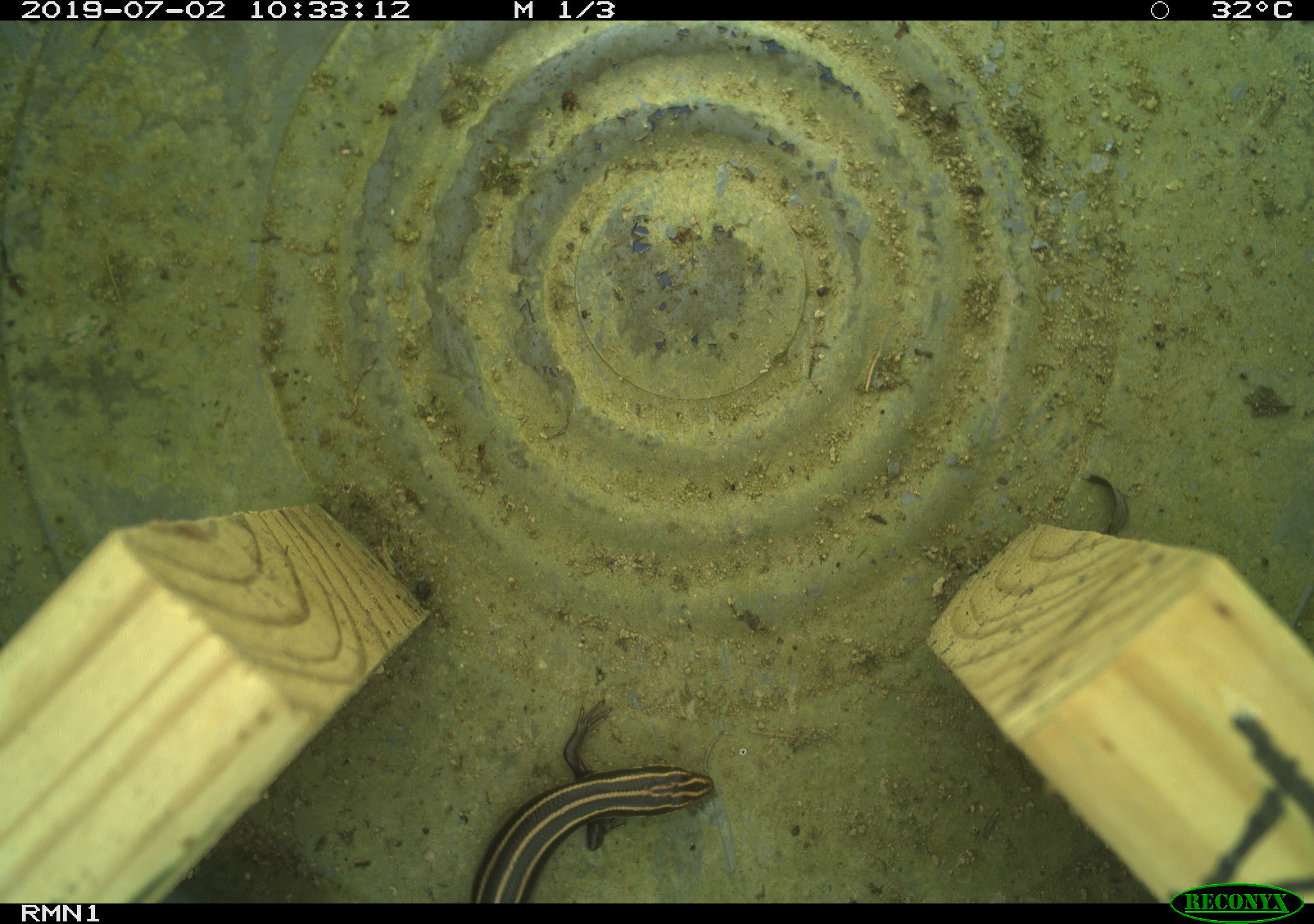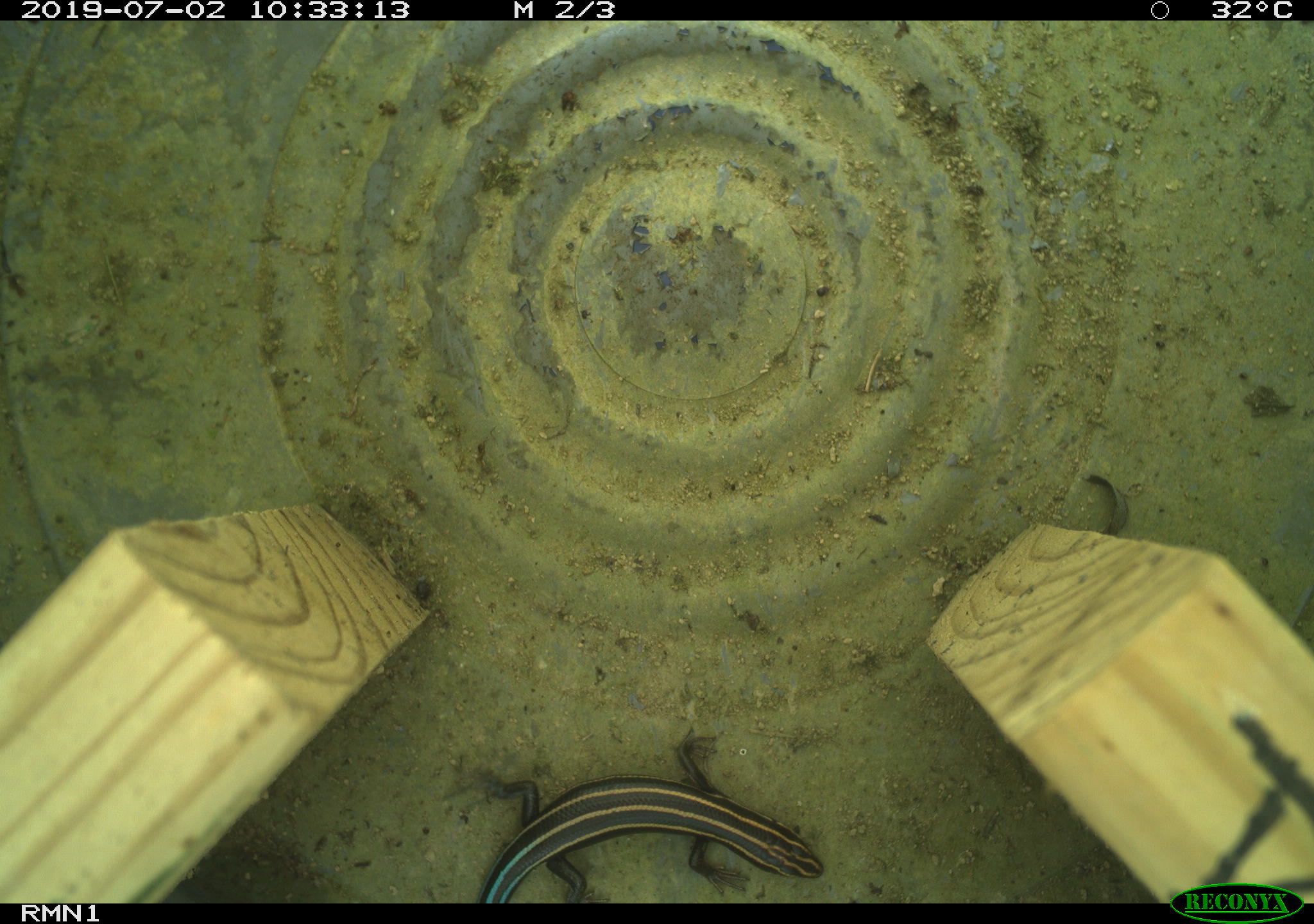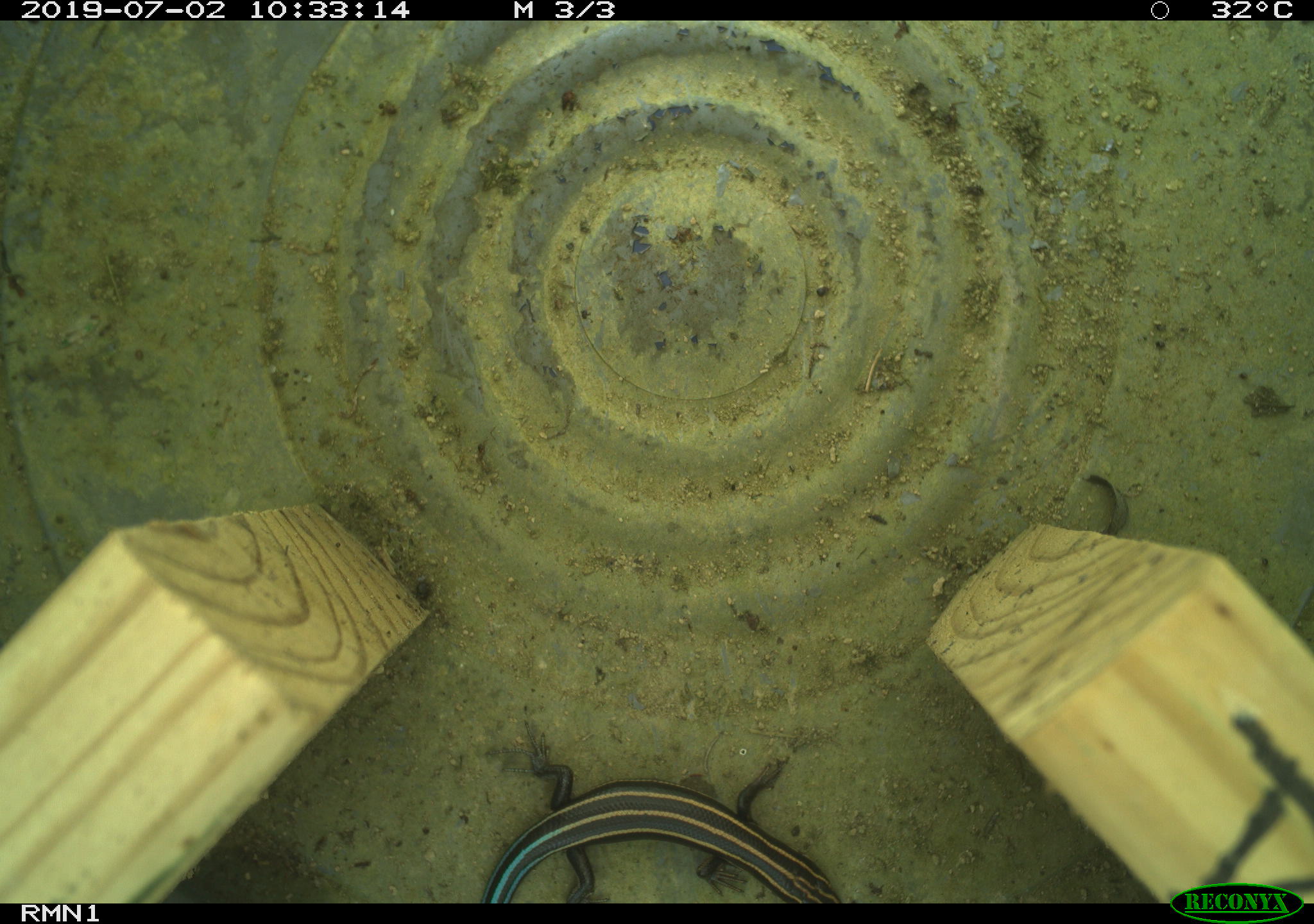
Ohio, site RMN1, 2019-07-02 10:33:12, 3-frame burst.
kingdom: Animalia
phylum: Chordata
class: Reptilia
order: Squamata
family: Scincidae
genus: Plestiodon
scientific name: Plestiodon fasciatus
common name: common five-lined skink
Common five-lined skink (Plestiodon fasciatus).